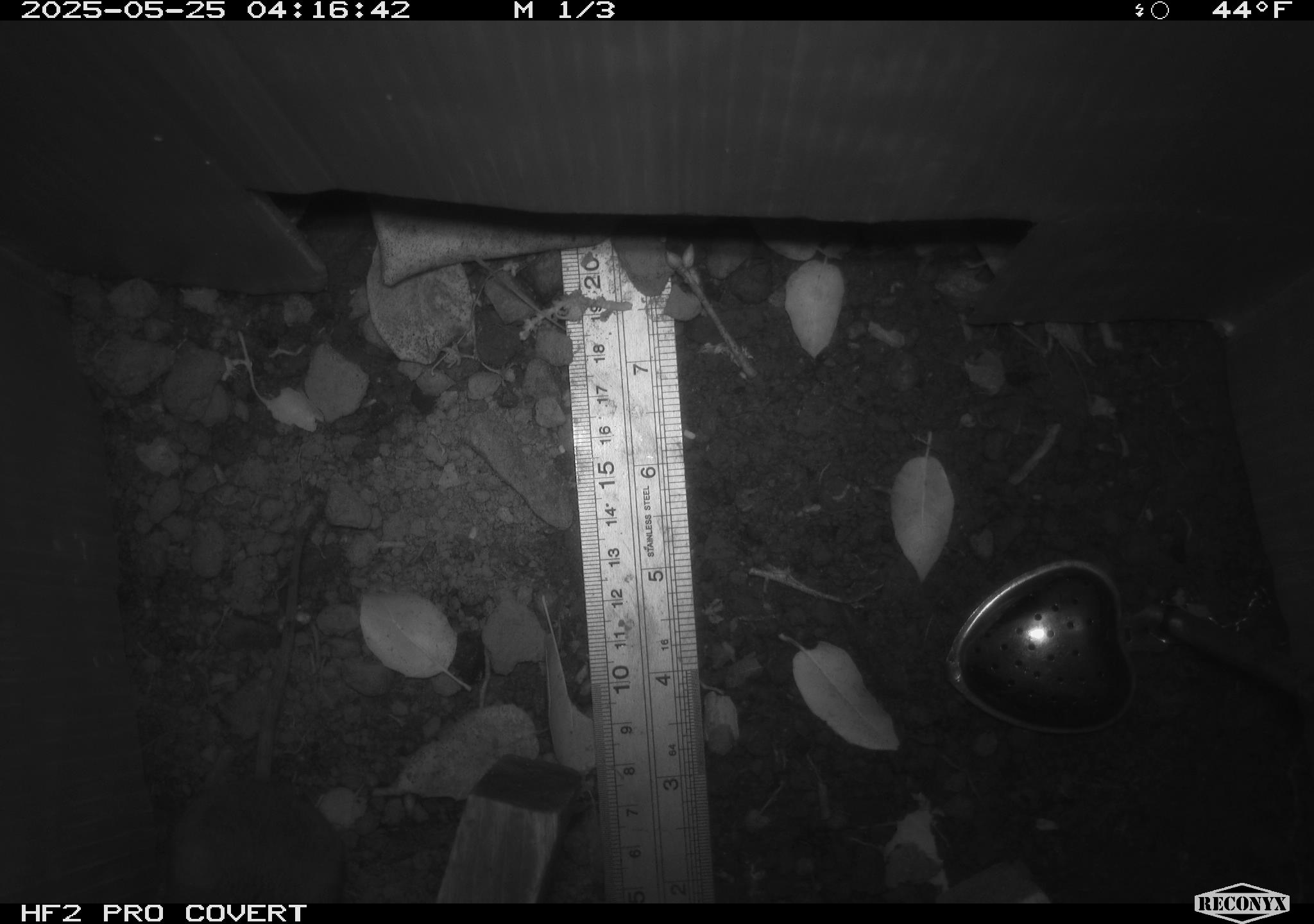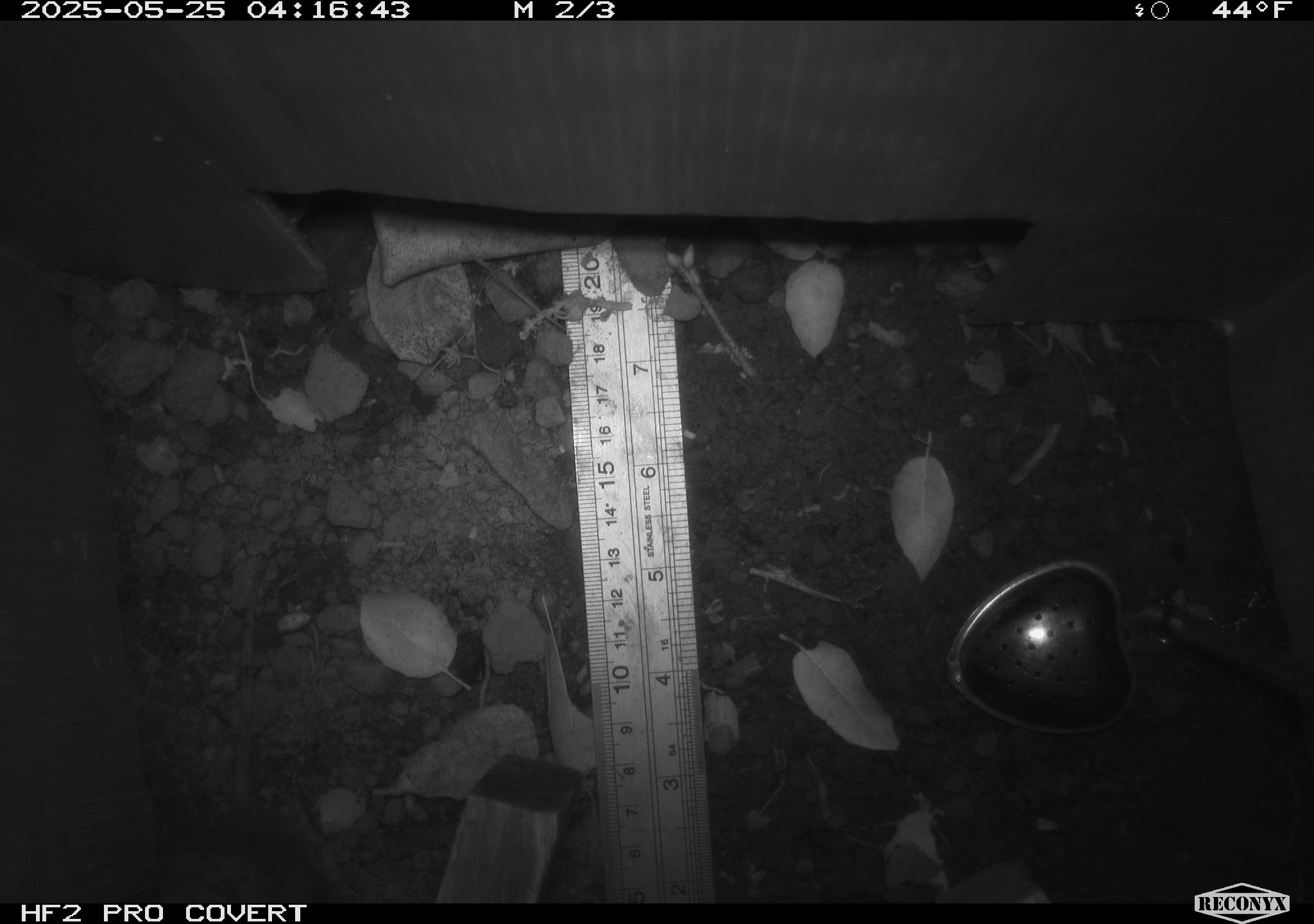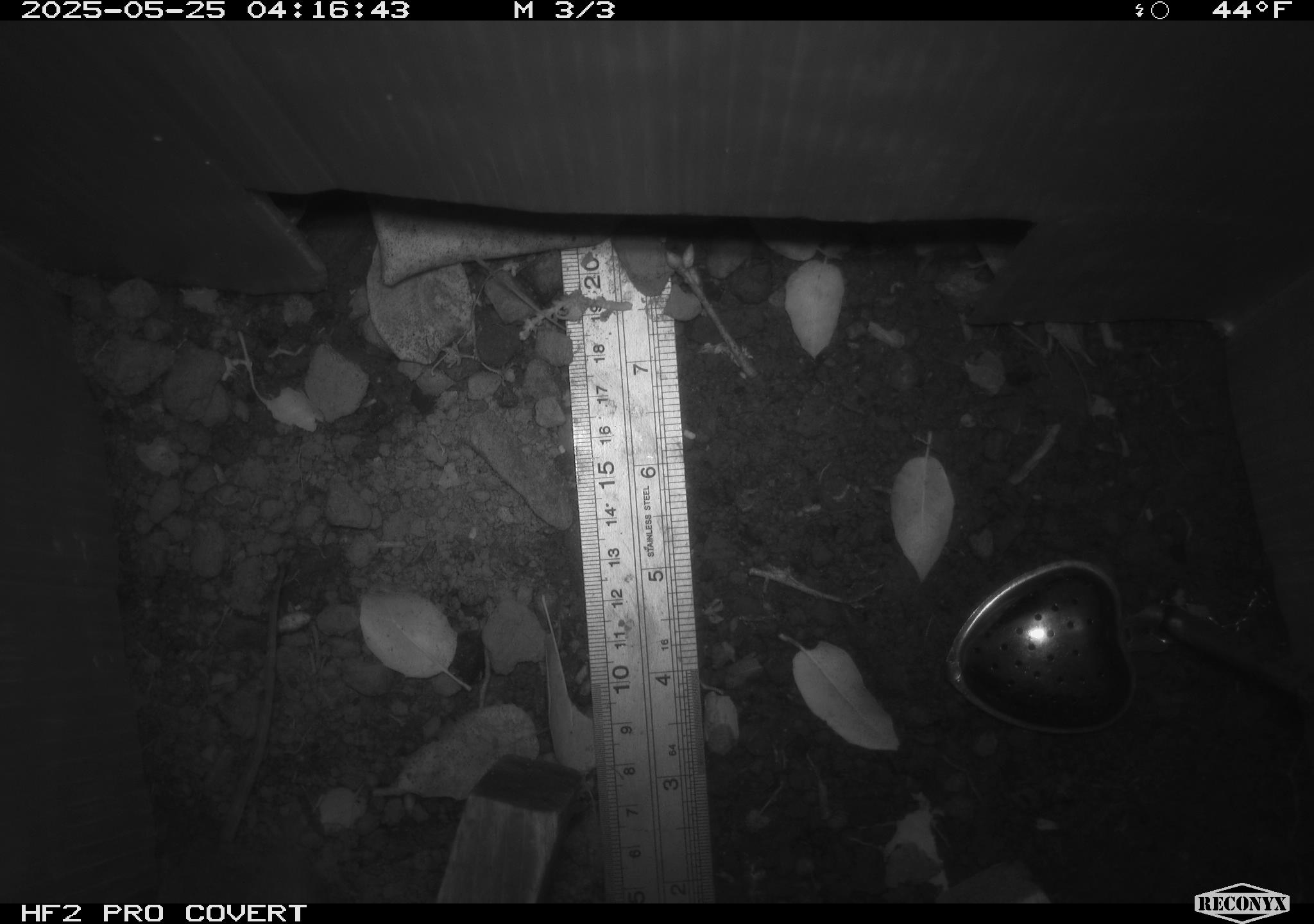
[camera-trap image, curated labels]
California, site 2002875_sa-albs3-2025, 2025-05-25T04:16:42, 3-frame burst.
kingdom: Animalia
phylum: Chordata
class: Mammalia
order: Rodentia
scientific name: Rodentia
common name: mouse species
Mouse species (Rodentia).